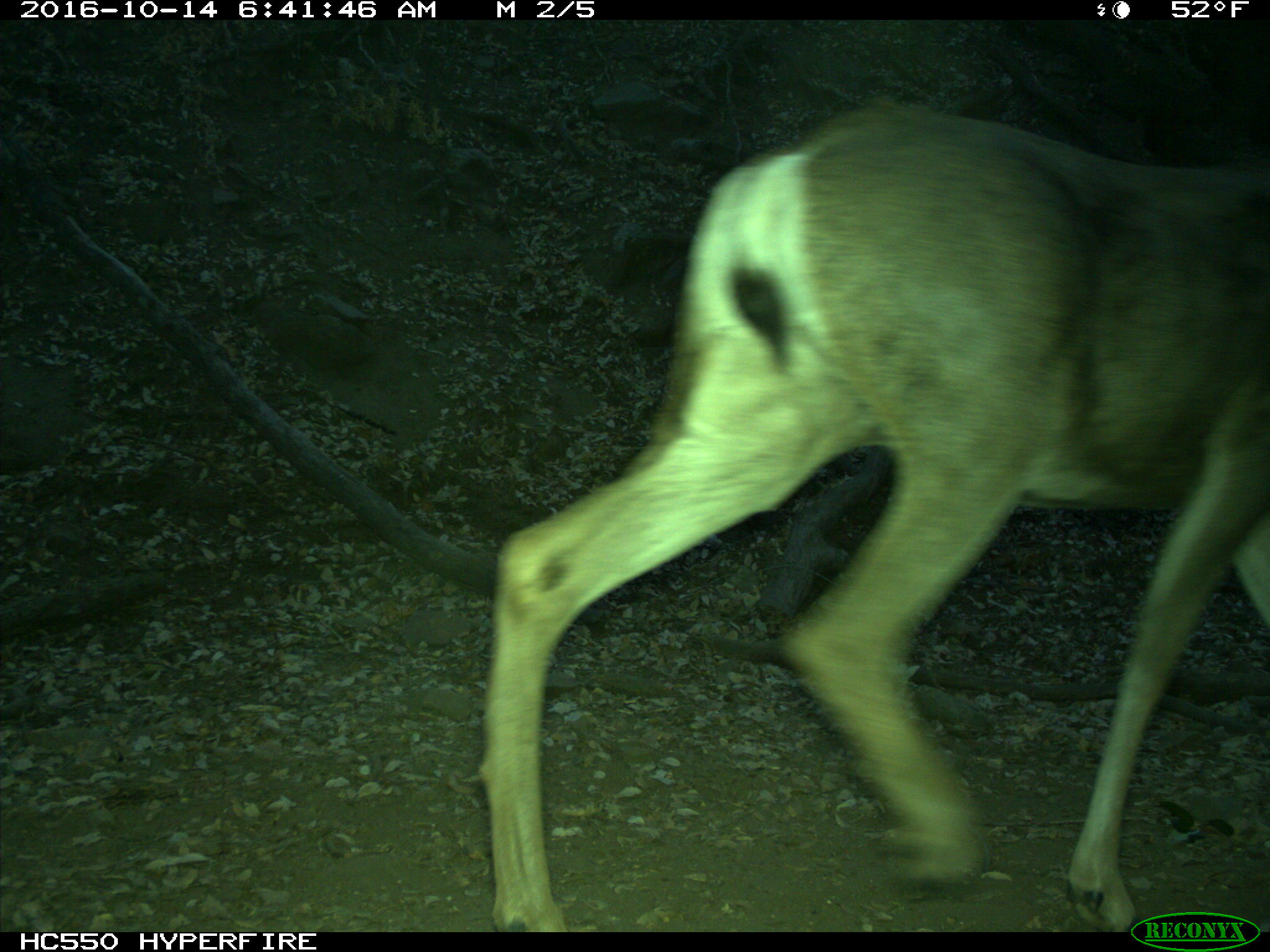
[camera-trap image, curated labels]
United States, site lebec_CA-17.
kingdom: Animalia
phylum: Chordata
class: Mammalia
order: Artiodactyla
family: Cervidae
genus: Odocoileus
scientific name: Odocoileus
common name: deer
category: unidentified deer